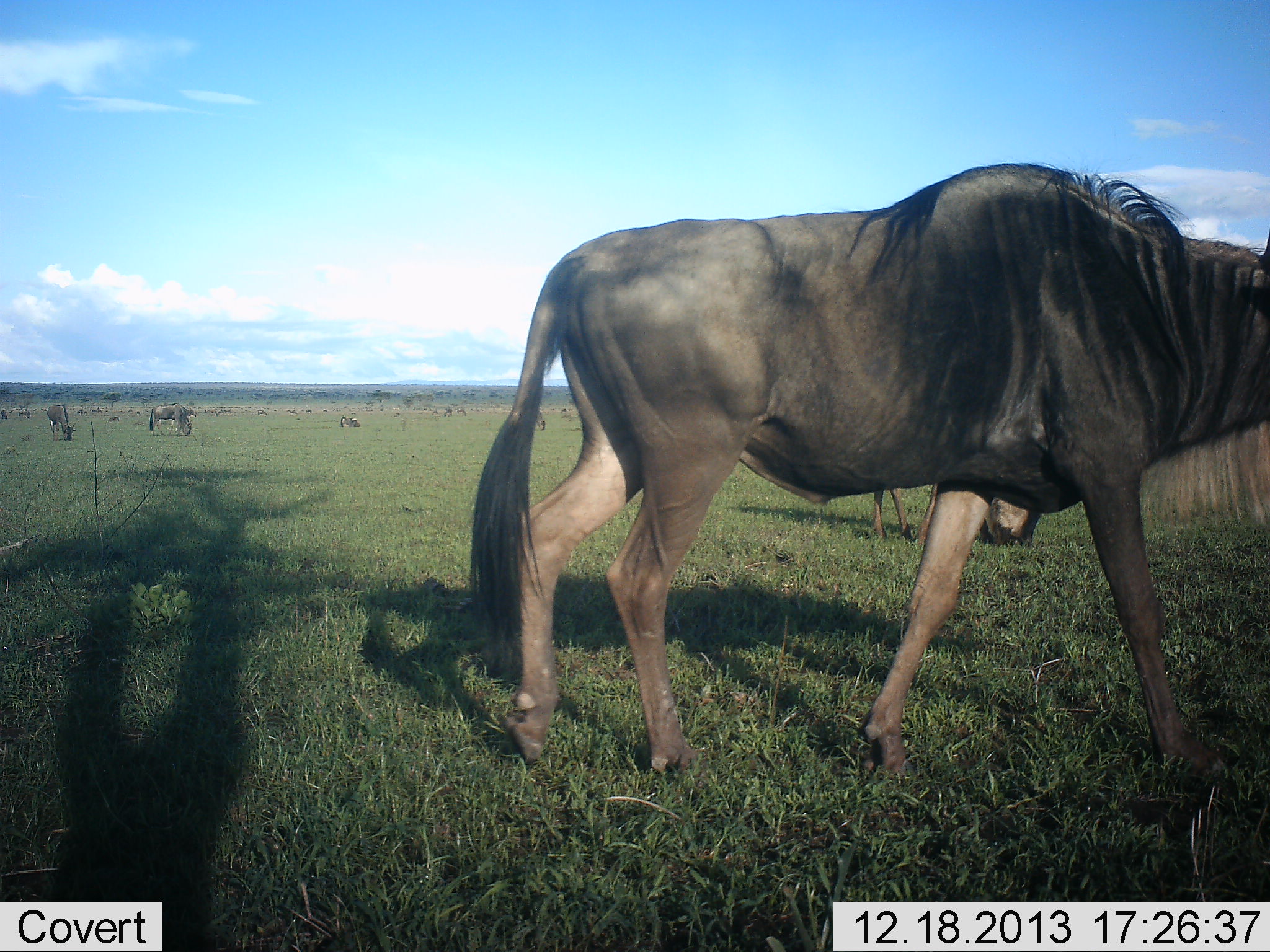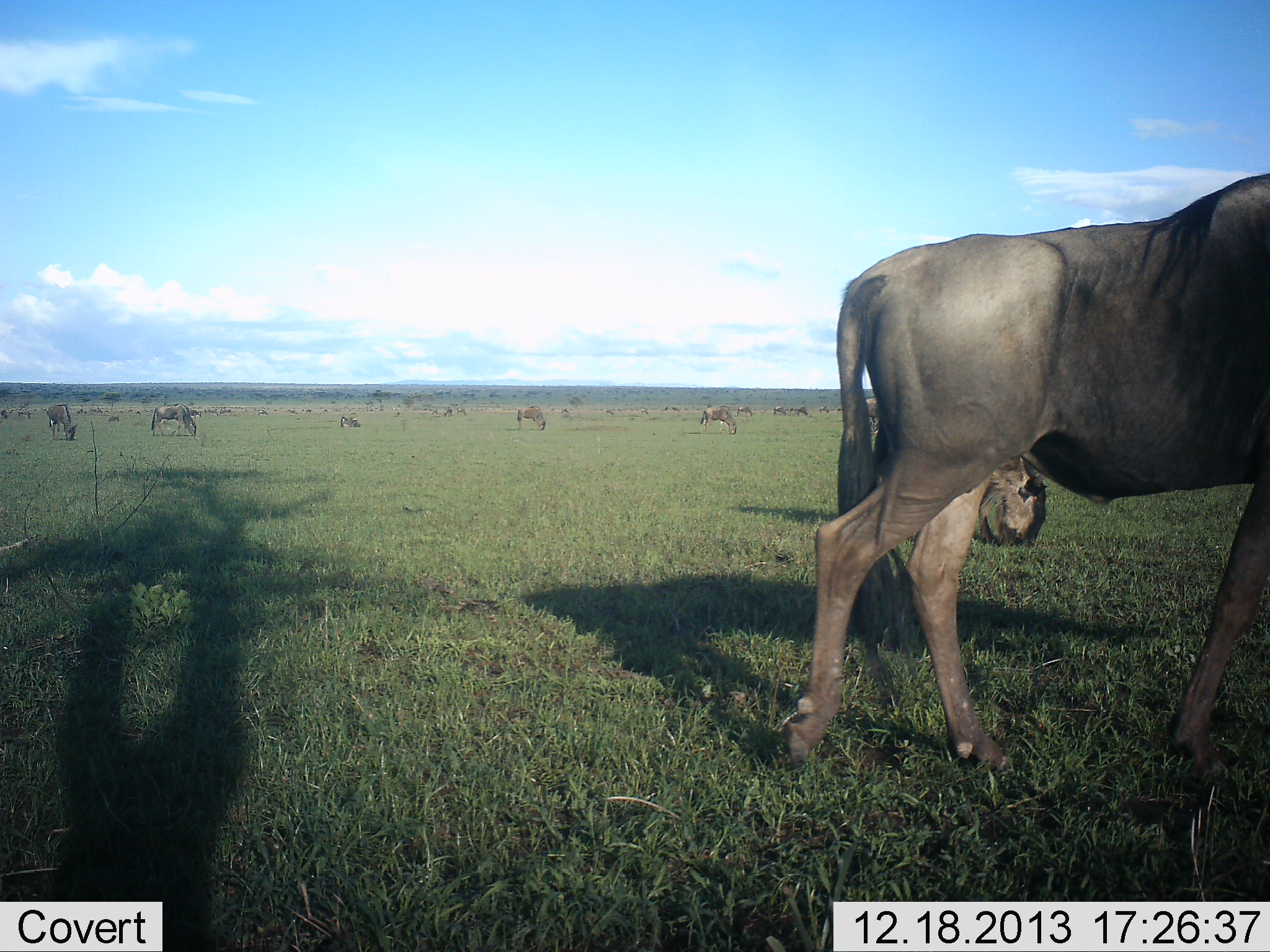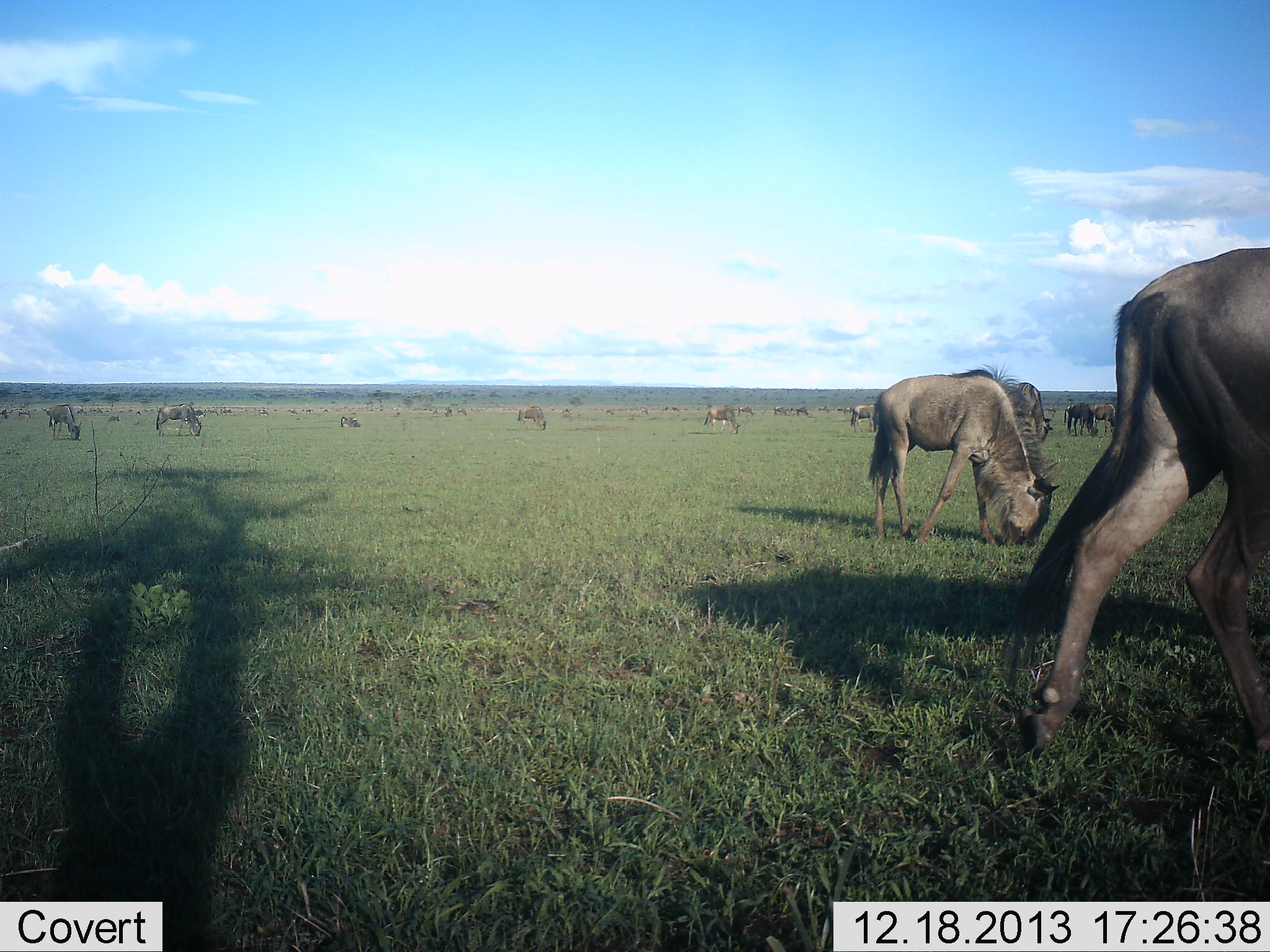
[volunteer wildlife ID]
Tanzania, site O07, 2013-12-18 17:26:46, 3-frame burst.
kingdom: Animalia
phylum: Chordata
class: Mammalia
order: Artiodactyla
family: Bovidae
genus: Connochaetes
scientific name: Connochaetes taurinus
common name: blue wildebeest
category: wildebeest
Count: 11-50.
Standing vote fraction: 20%.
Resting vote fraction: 0%.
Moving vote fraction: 90%.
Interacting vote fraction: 0%.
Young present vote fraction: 0%.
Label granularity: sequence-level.